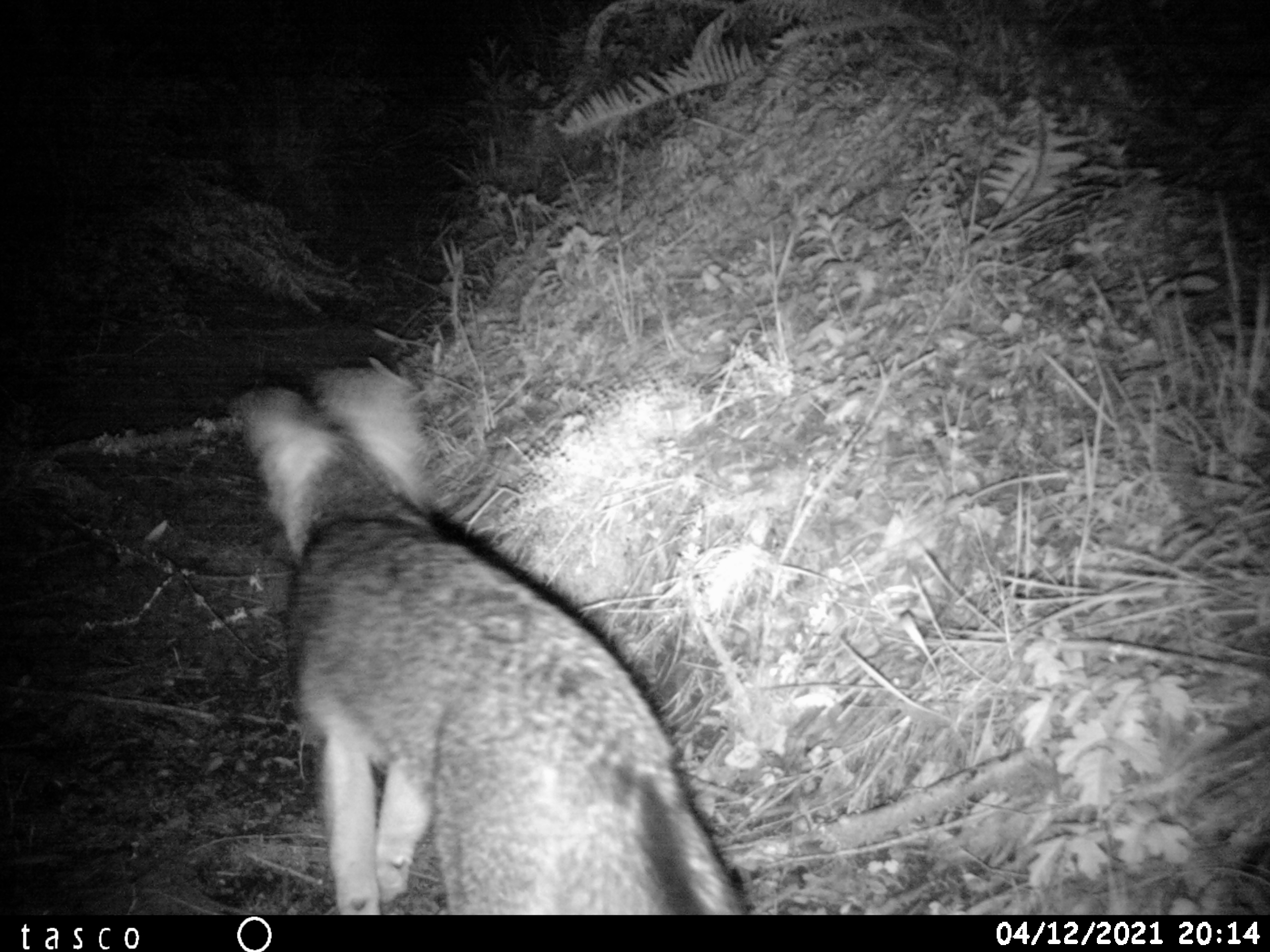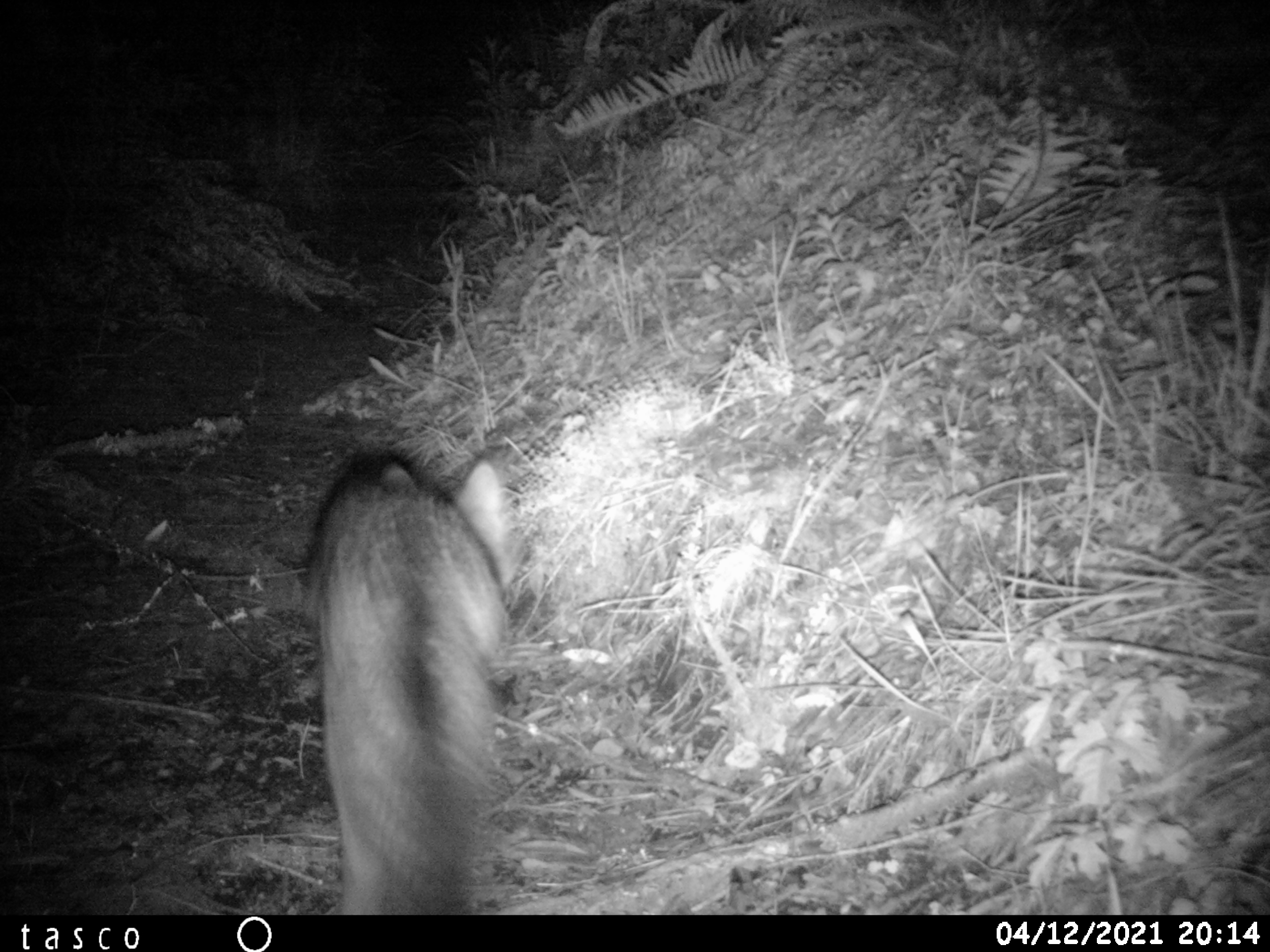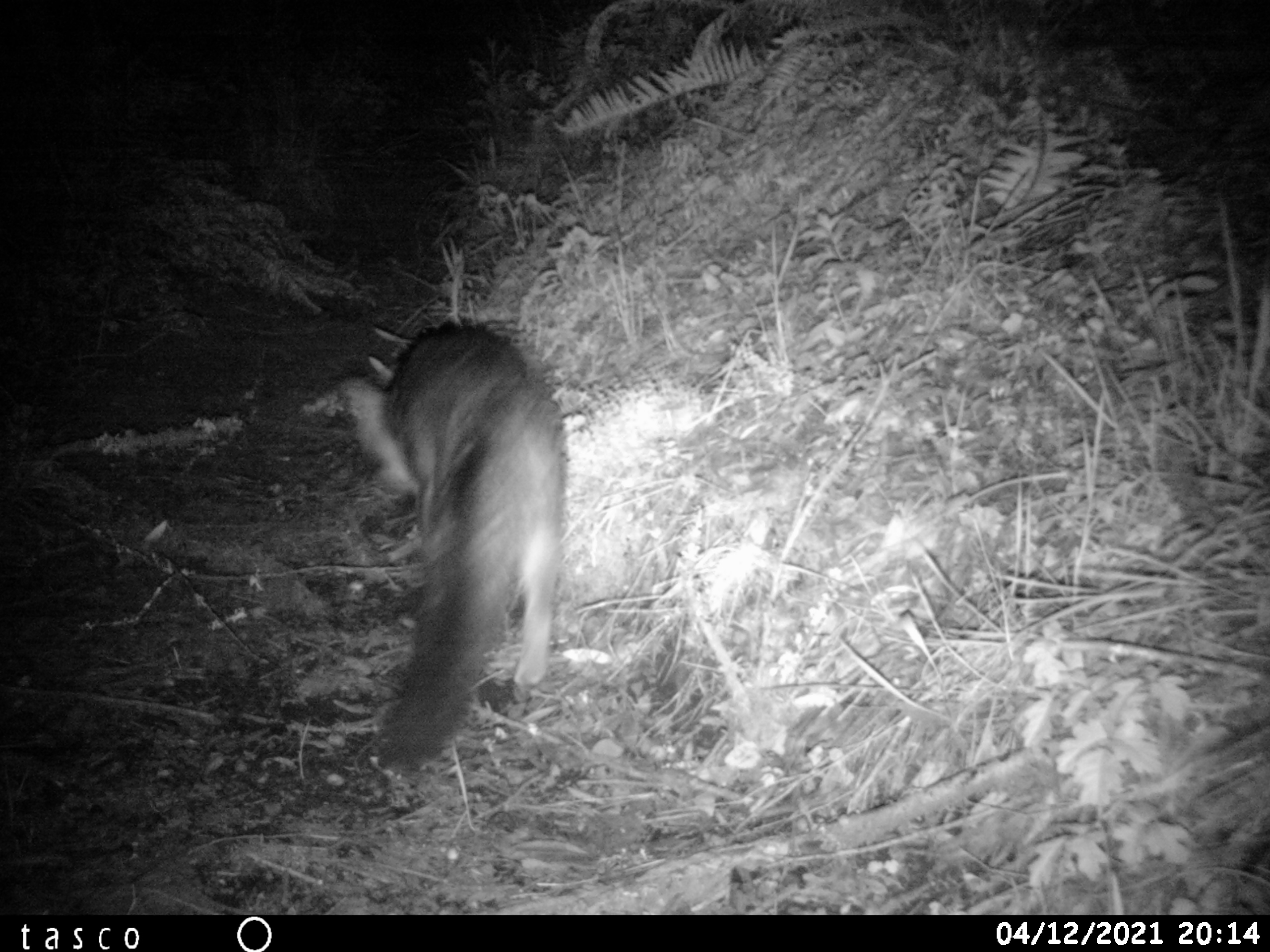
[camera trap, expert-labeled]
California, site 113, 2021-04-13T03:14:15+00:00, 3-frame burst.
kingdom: Animalia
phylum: Chordata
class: Mammalia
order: Carnivora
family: Canidae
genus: Urocyon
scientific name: Urocyon cinereoargenteus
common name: gray fox